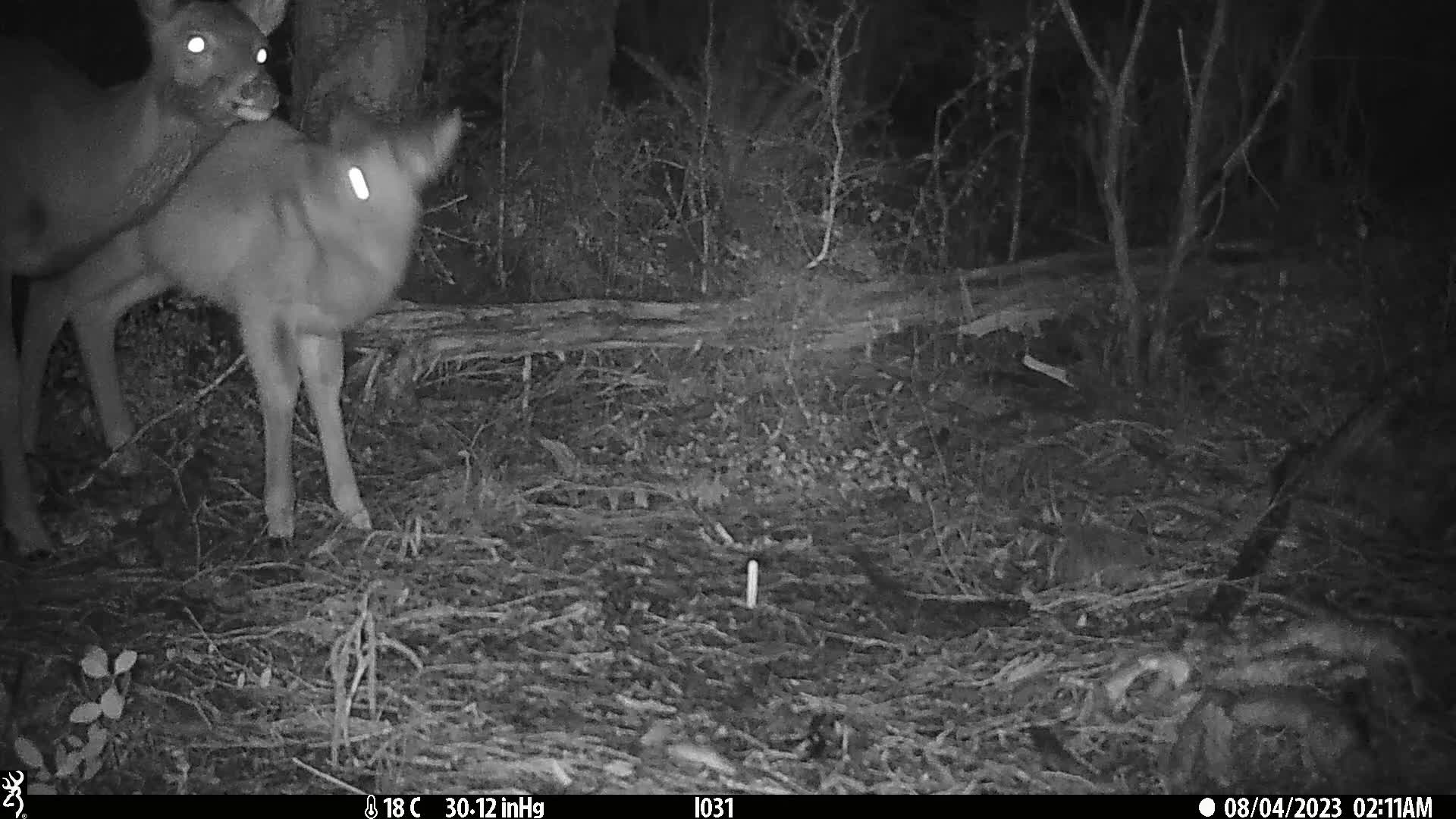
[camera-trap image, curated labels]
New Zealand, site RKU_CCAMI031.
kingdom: Animalia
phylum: Chordata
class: Mammalia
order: Artiodactyla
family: Cervidae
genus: Odocoileus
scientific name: Odocoileus virginianus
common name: white-tailed deer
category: white tailed deer